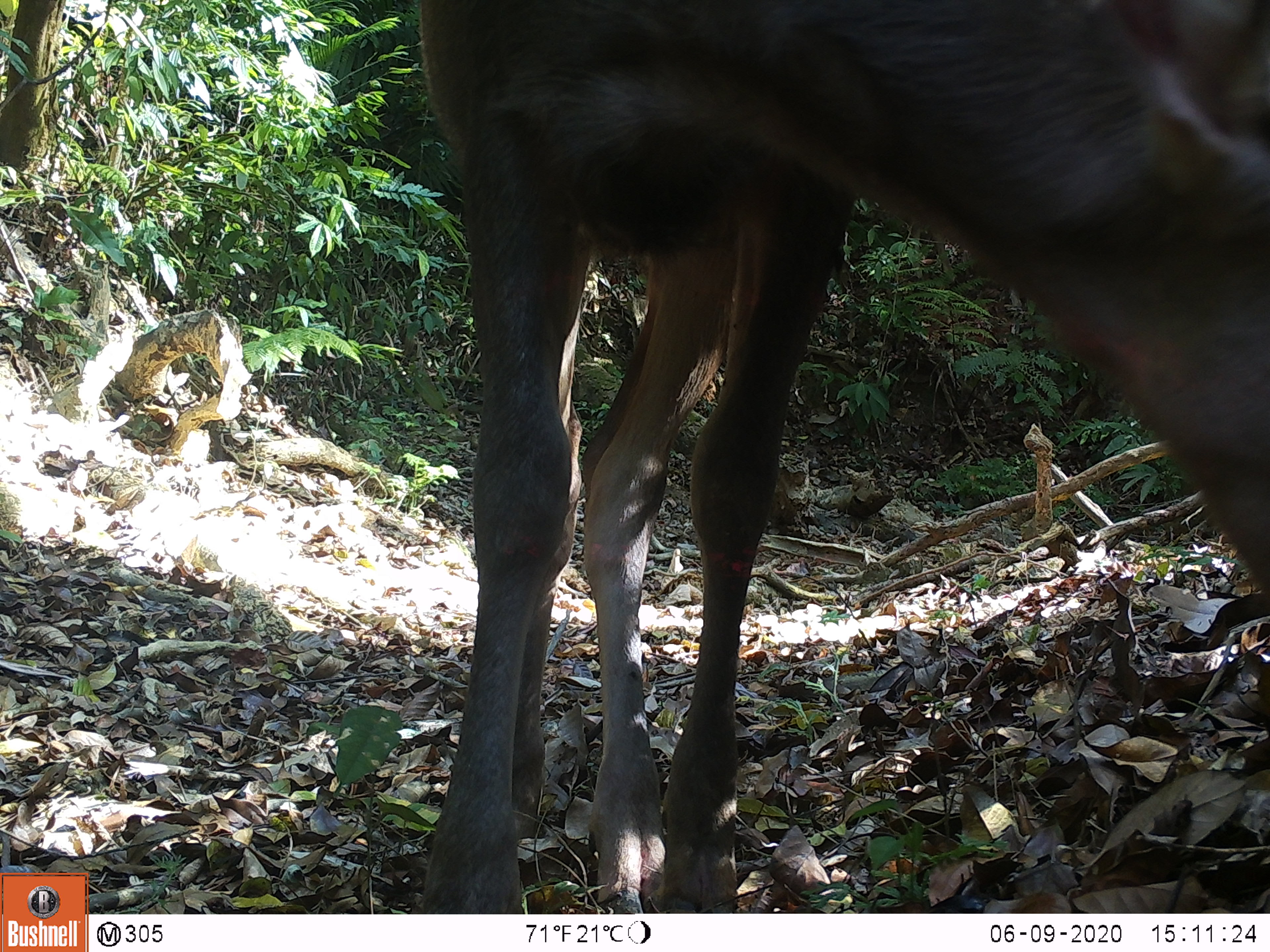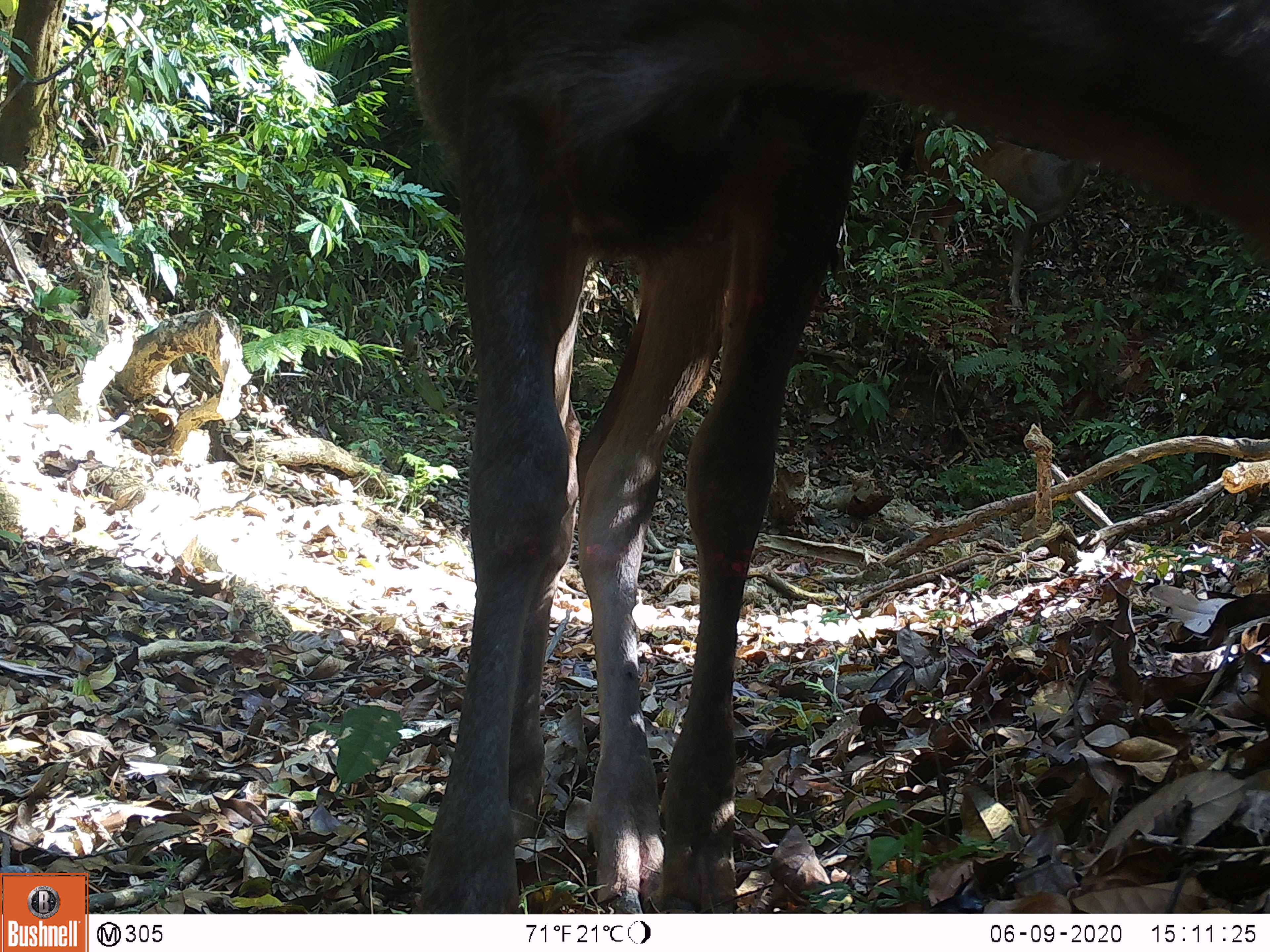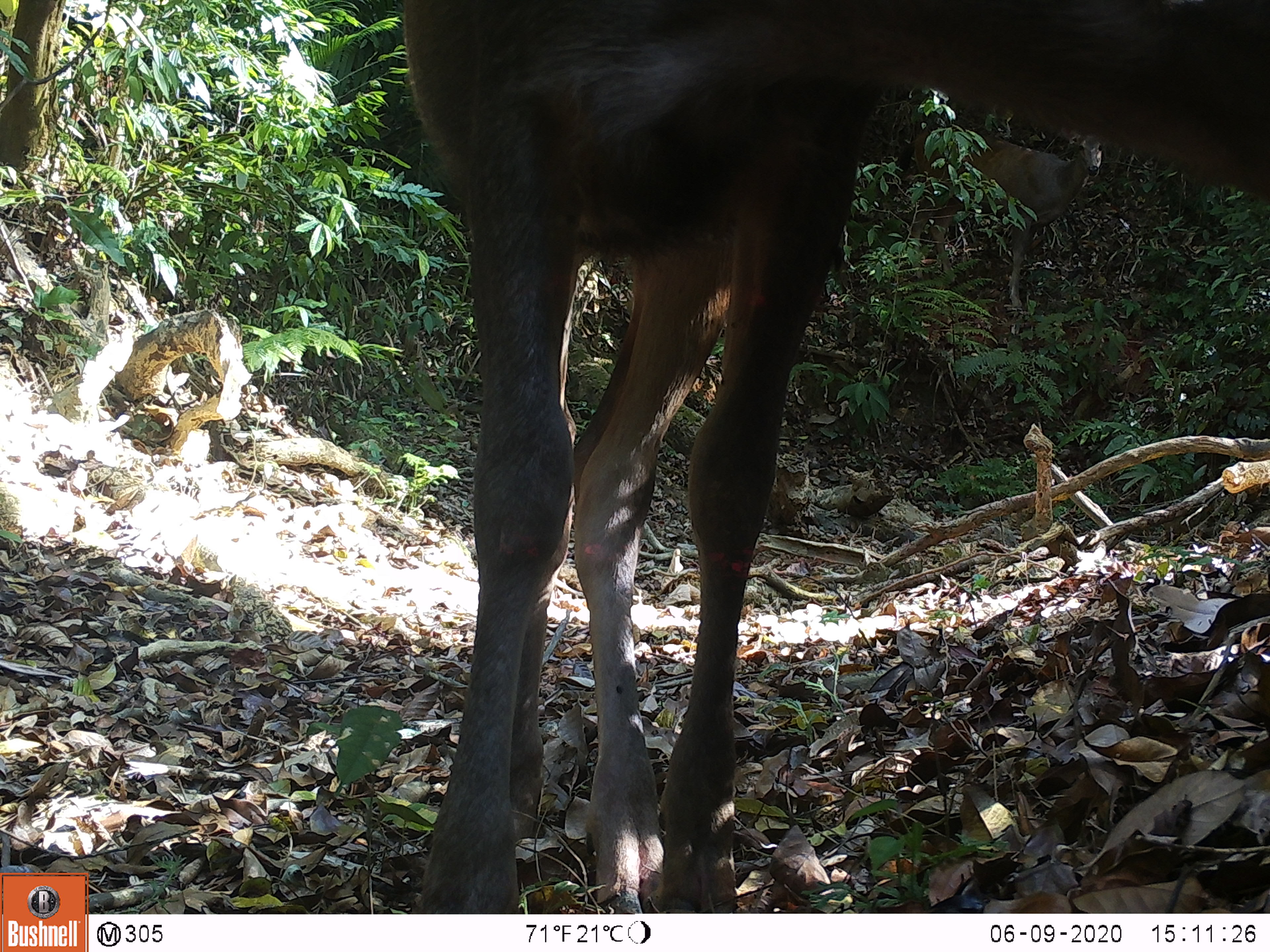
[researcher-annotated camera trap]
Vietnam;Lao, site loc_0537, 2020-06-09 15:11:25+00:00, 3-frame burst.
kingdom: Animalia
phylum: Chordata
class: Mammalia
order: Artiodactyla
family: Cervidae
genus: Rusa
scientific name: Rusa unicolor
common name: sambar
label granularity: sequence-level